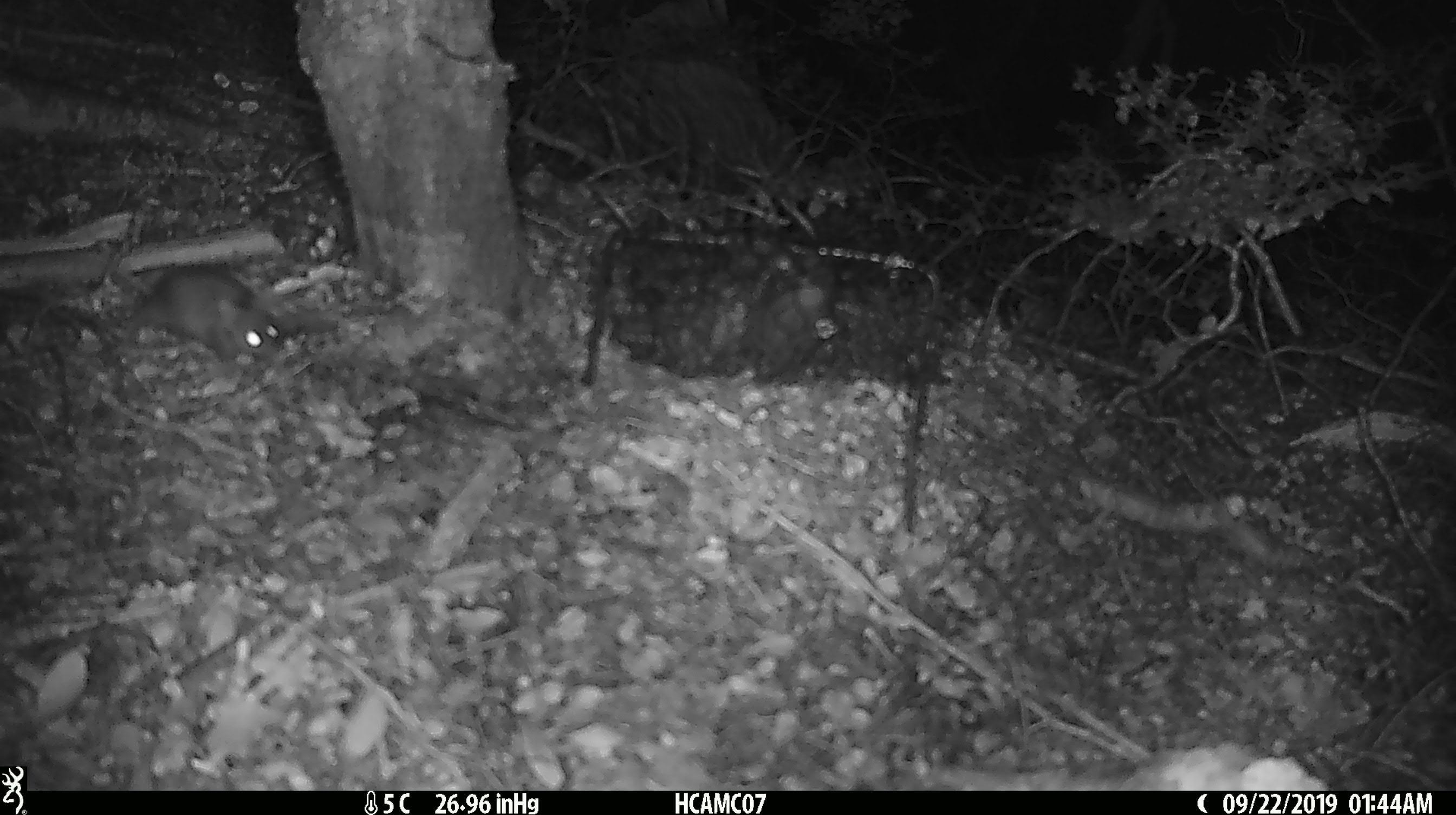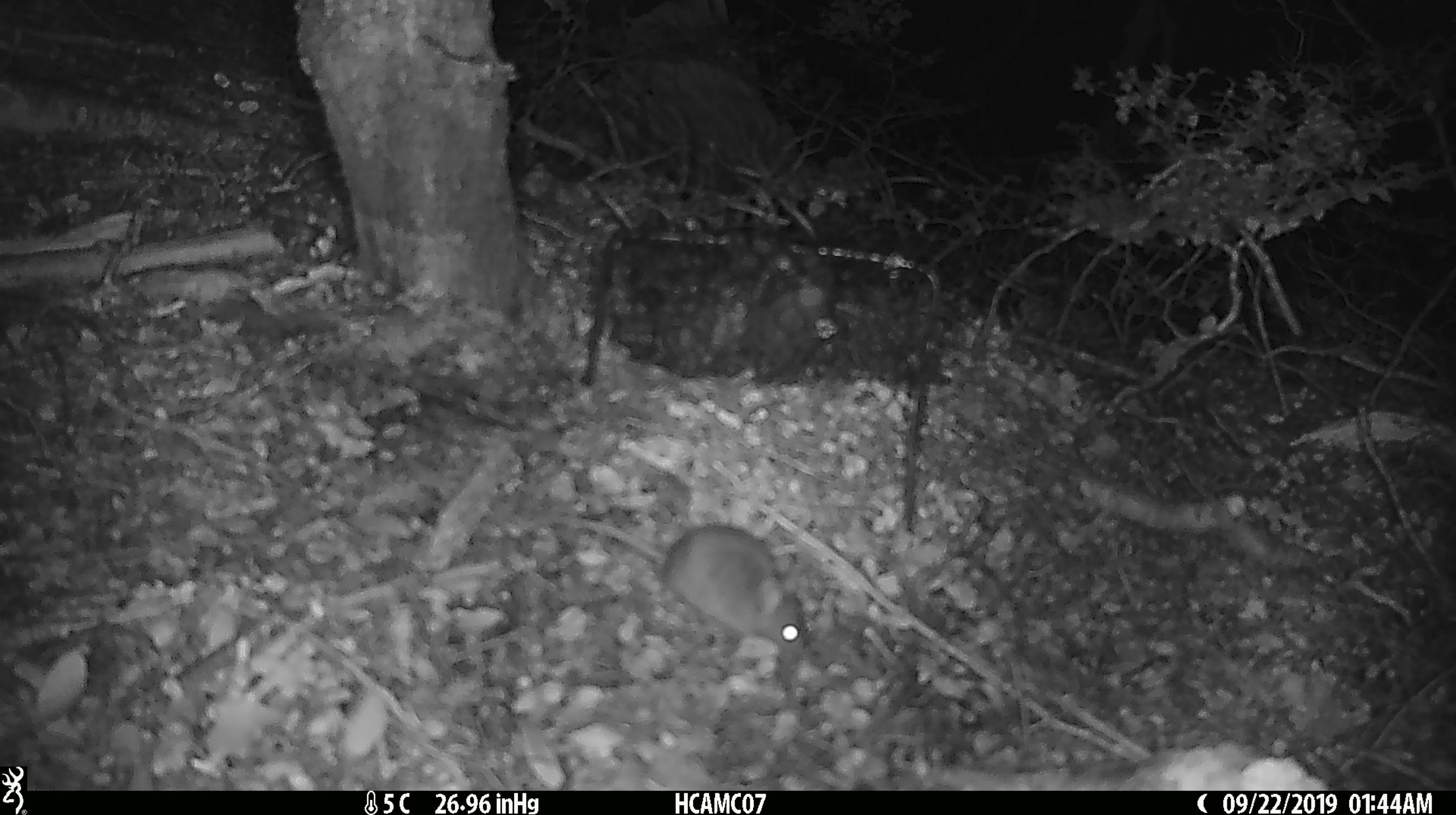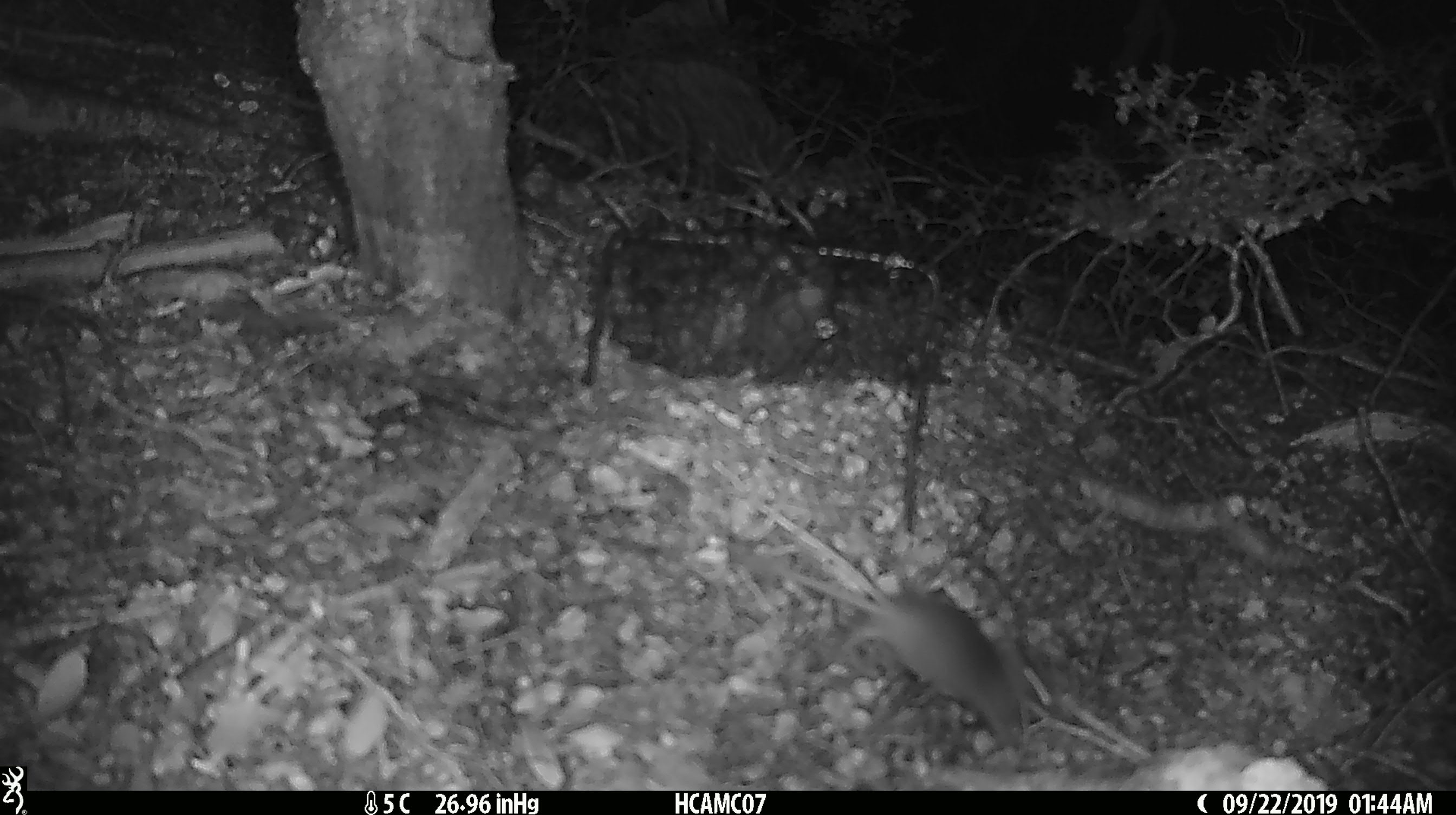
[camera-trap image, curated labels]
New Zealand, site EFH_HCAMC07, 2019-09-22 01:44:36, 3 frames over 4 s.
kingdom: Animalia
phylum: Chordata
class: Mammalia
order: Rodentia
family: Muridae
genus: Mus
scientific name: Mus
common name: mouse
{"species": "mouse (Mus)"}